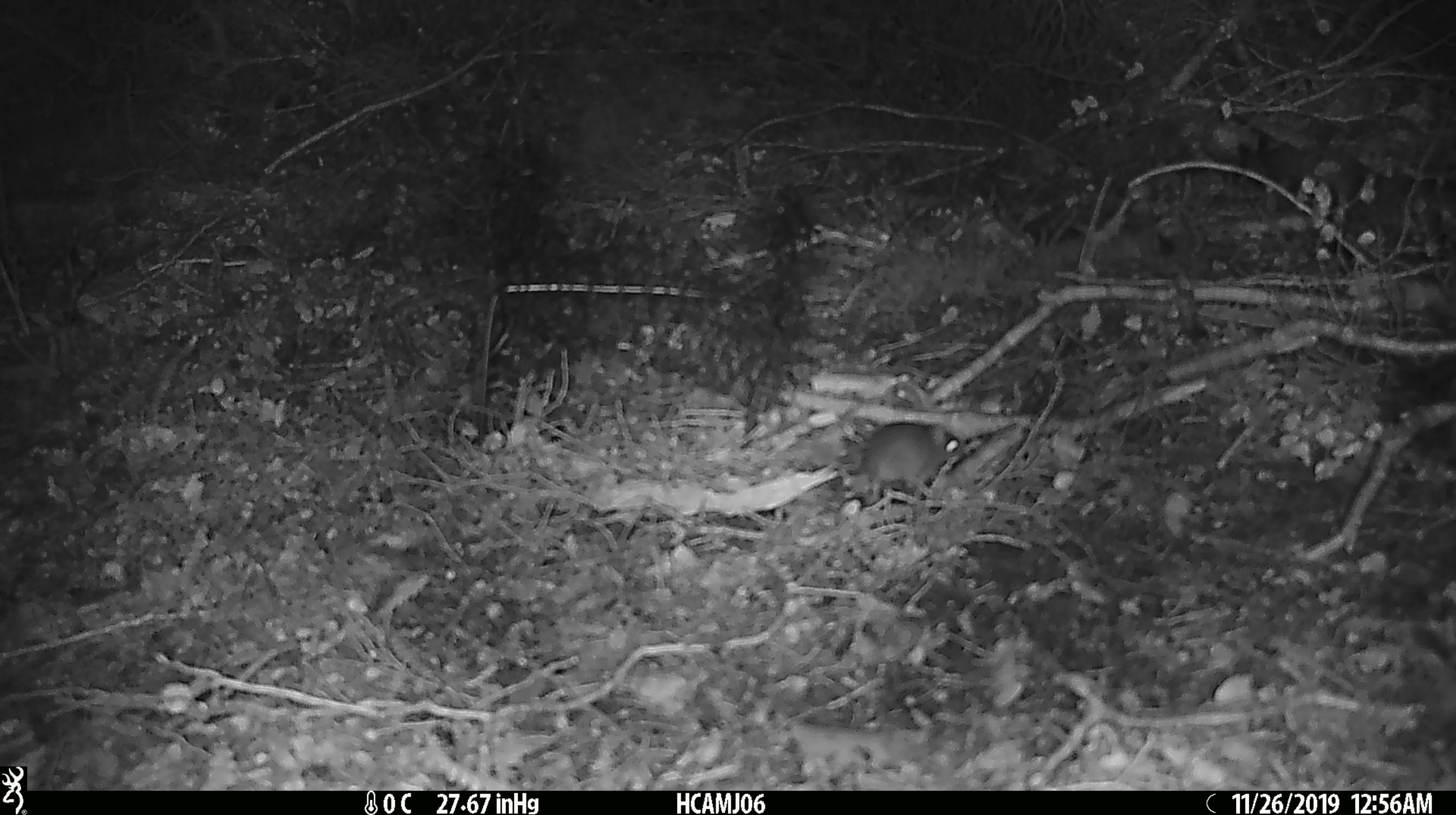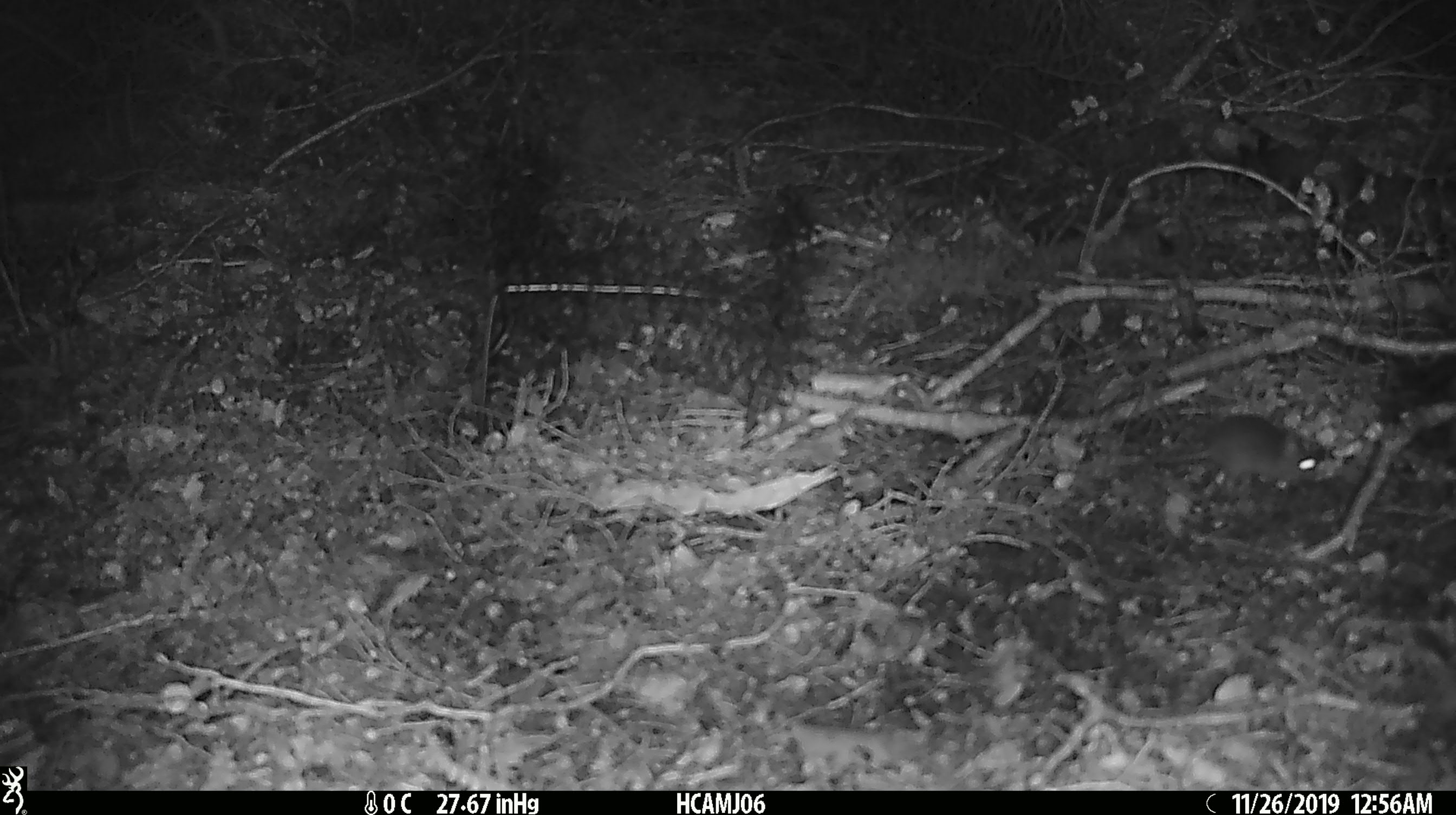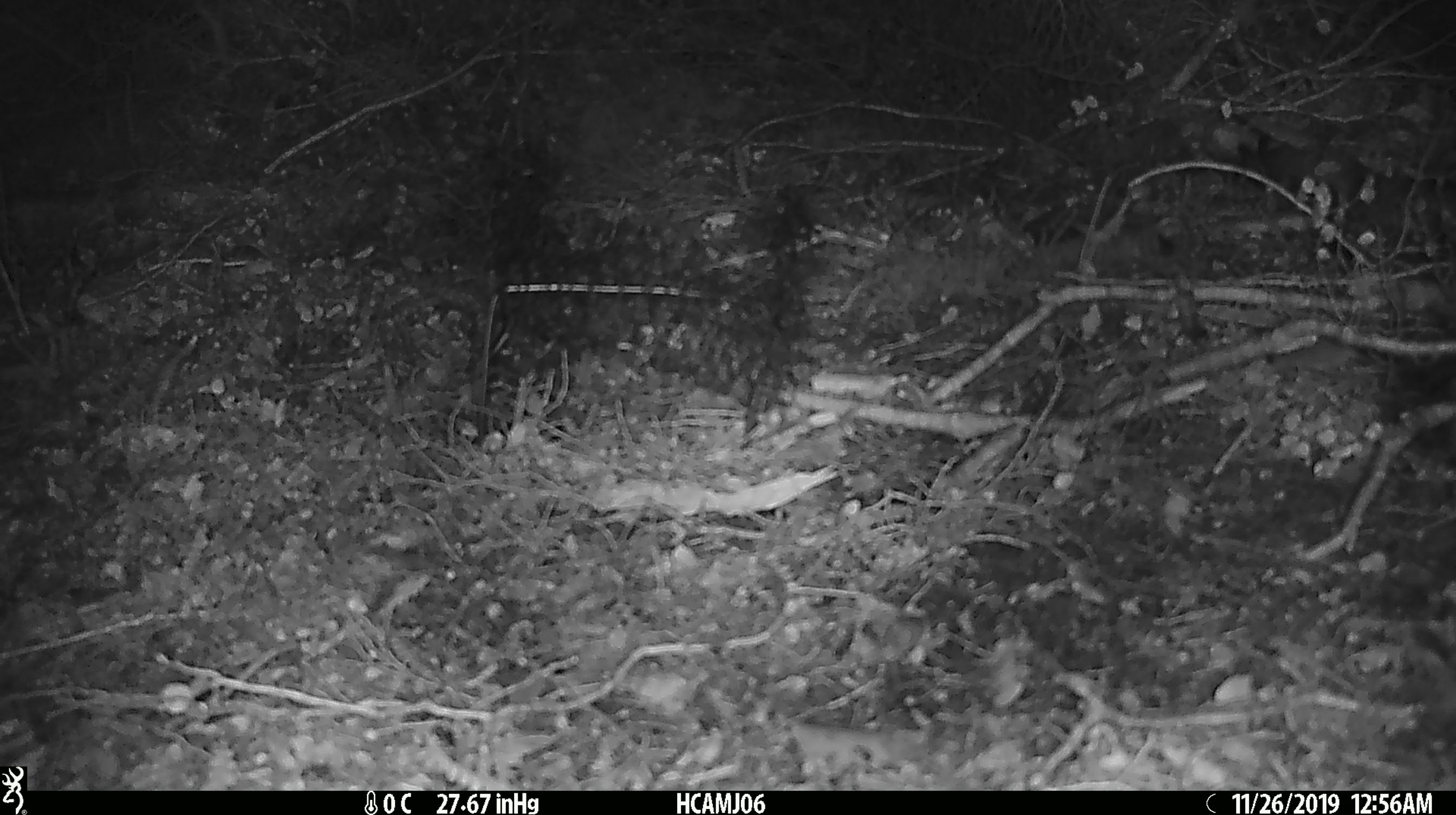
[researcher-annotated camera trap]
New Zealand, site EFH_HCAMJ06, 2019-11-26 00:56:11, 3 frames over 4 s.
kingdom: Animalia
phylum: Chordata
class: Mammalia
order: Rodentia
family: Muridae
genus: Mus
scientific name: Mus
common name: mouse